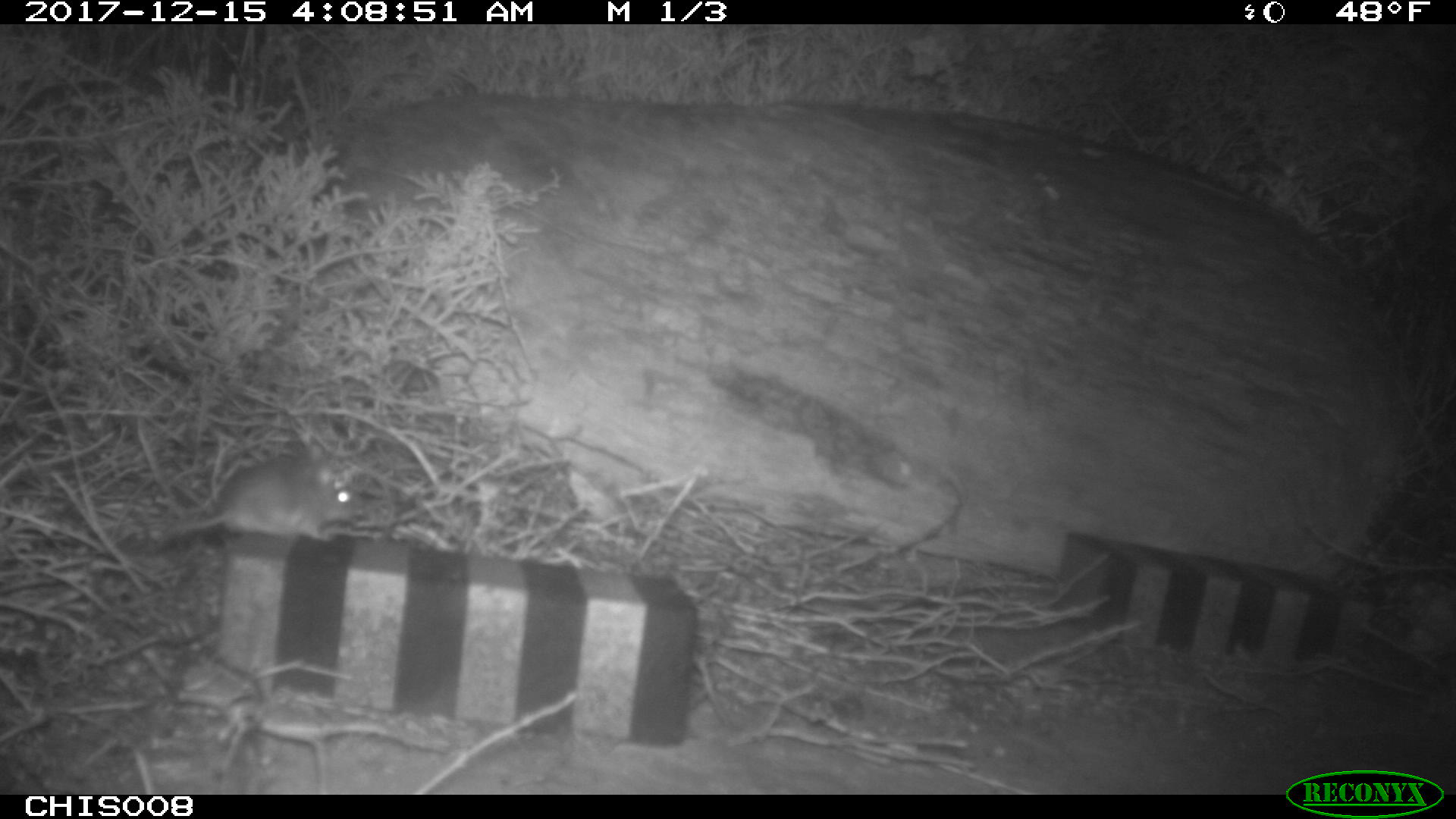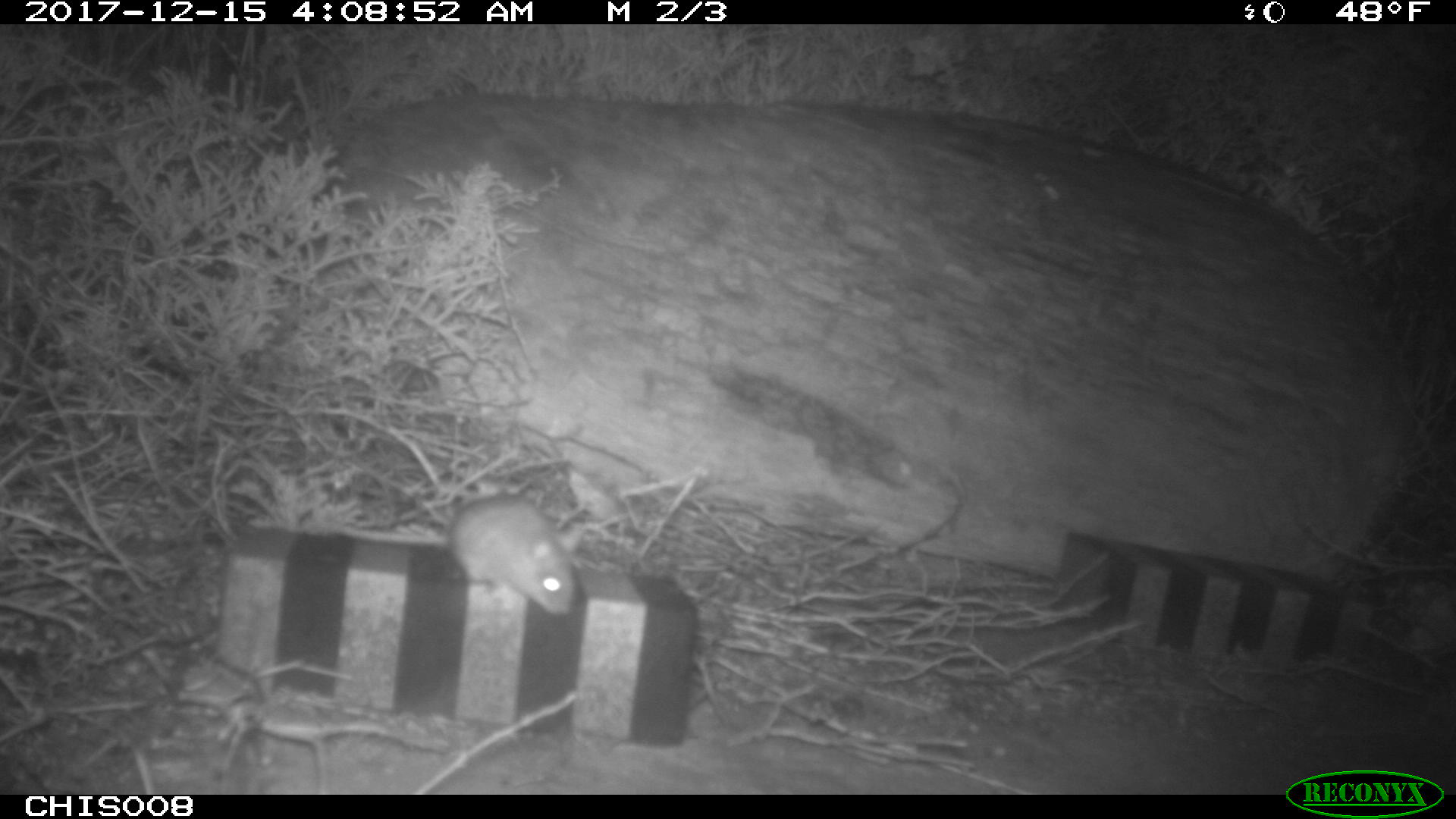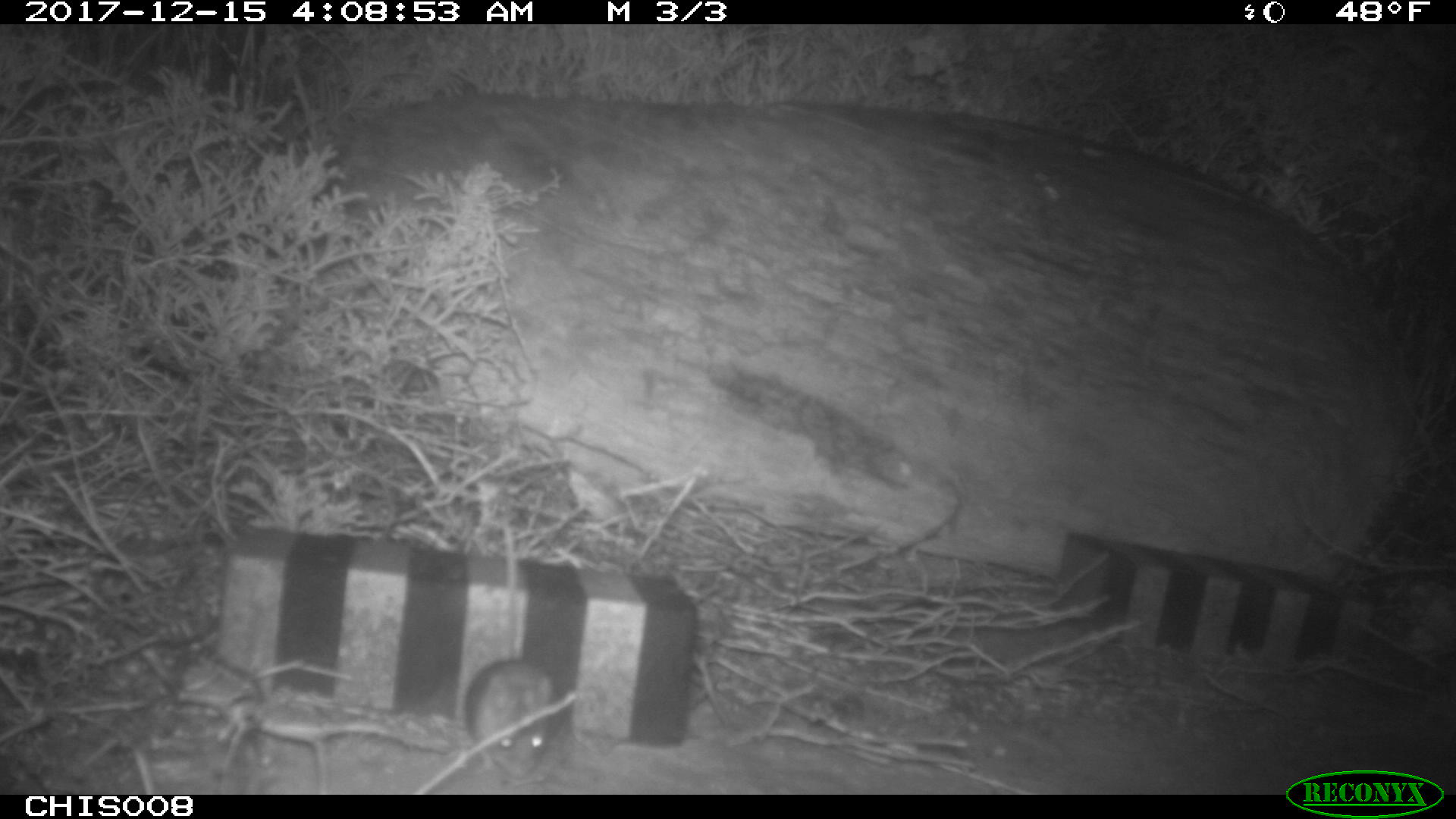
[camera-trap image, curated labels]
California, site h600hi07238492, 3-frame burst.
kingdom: Animalia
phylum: Chordata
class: Mammalia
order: Rodentia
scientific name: Rodentia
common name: rodent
Rodent (Rodentia).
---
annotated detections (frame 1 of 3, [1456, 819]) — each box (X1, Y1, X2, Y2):
rodent: (149, 460, 353, 542)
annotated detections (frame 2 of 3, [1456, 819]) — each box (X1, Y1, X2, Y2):
rodent: (446, 494, 576, 616)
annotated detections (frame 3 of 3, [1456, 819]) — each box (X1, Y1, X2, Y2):
rodent: (468, 659, 560, 777)